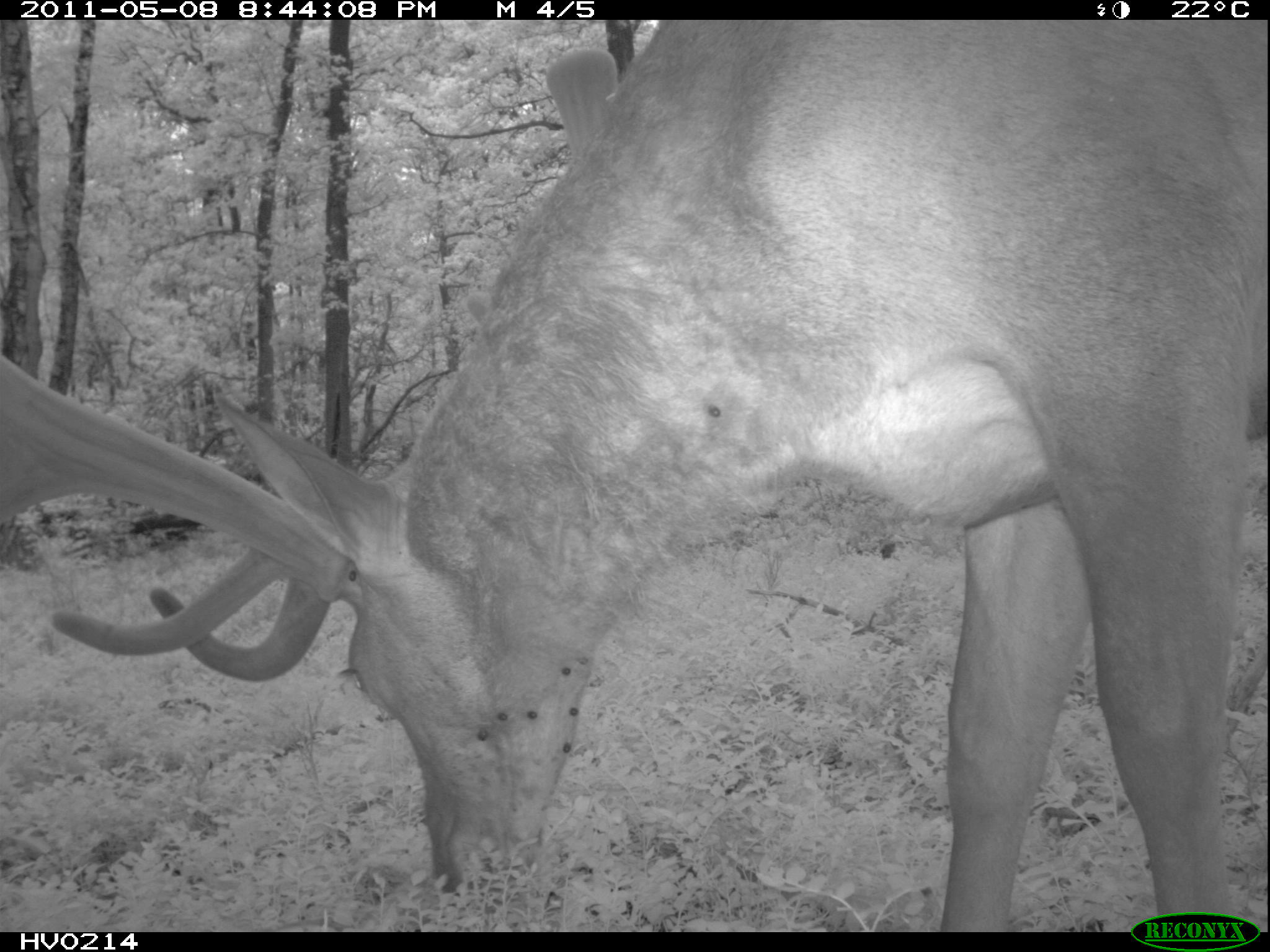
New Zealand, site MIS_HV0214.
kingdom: Animalia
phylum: Chordata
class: Mammalia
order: Artiodactyla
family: Cervidae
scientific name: Cervidae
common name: deer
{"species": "deer (Cervidae)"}